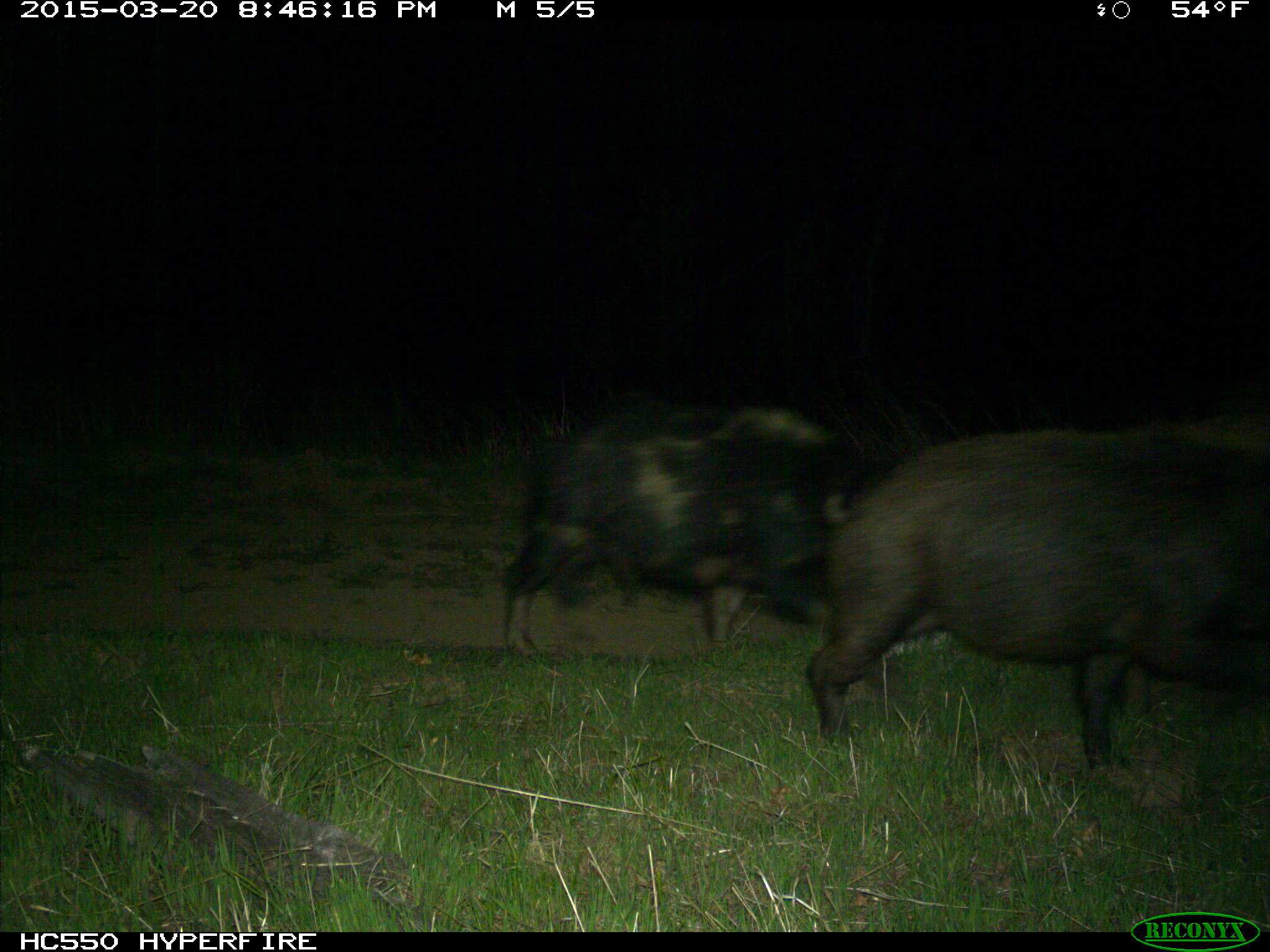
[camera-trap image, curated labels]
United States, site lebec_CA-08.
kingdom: Animalia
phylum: Chordata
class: Mammalia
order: Artiodactyla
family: Suidae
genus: Sus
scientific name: Sus scrofa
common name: wild boar